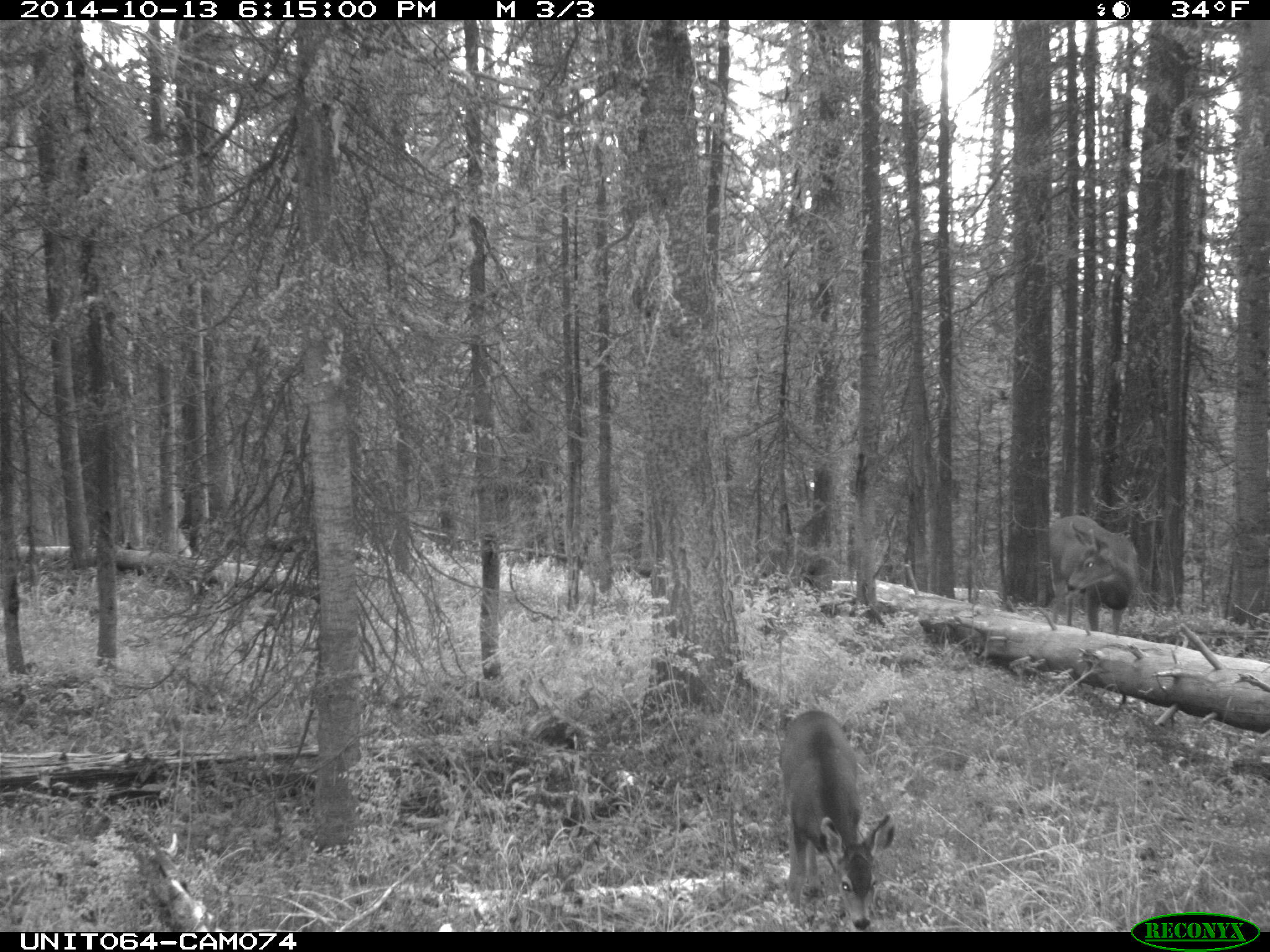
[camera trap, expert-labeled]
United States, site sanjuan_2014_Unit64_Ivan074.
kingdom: Animalia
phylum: Chordata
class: Mammalia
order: Artiodactyla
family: Cervidae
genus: Odocoileus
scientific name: Odocoileus hemionus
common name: mule deer